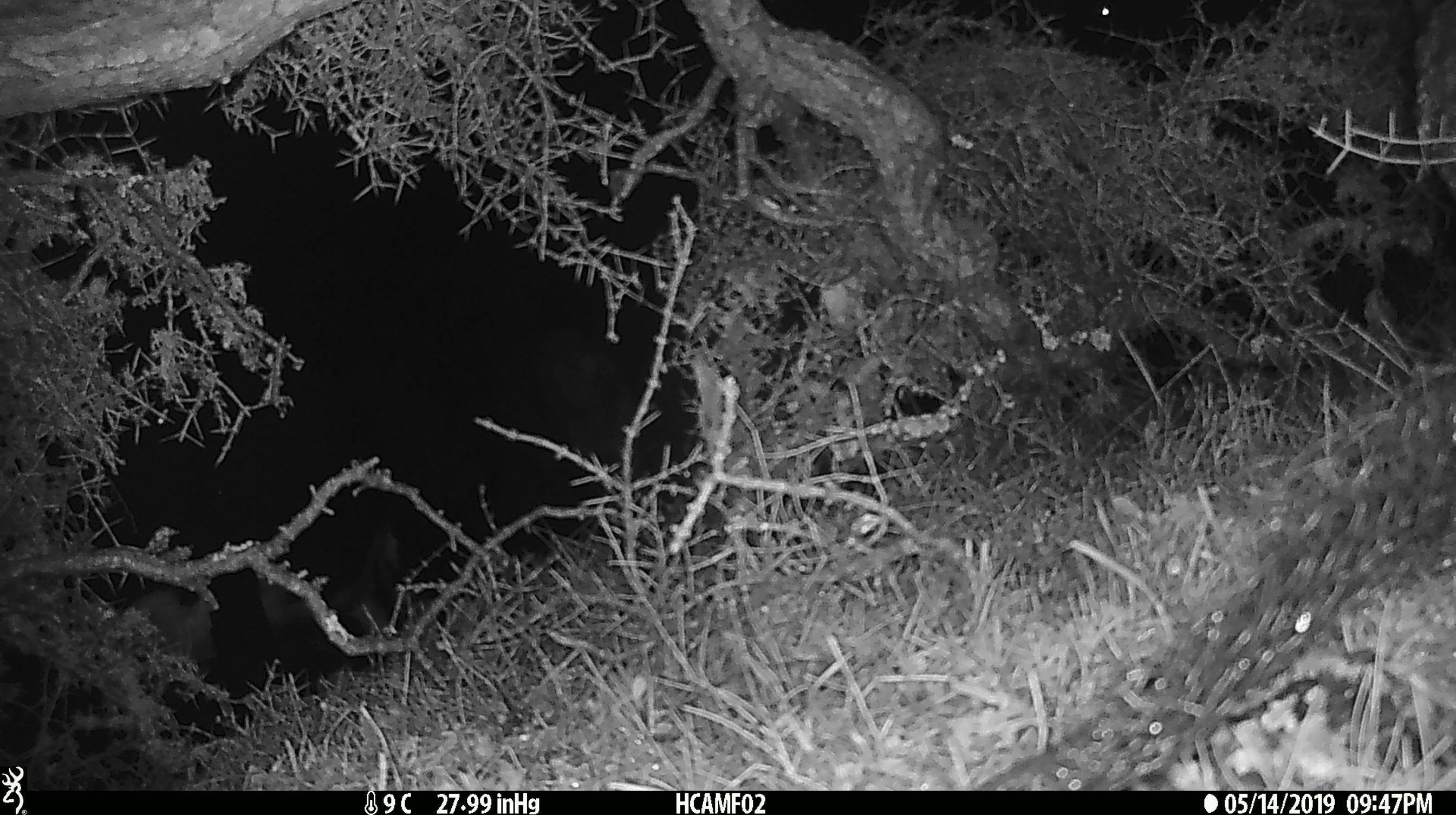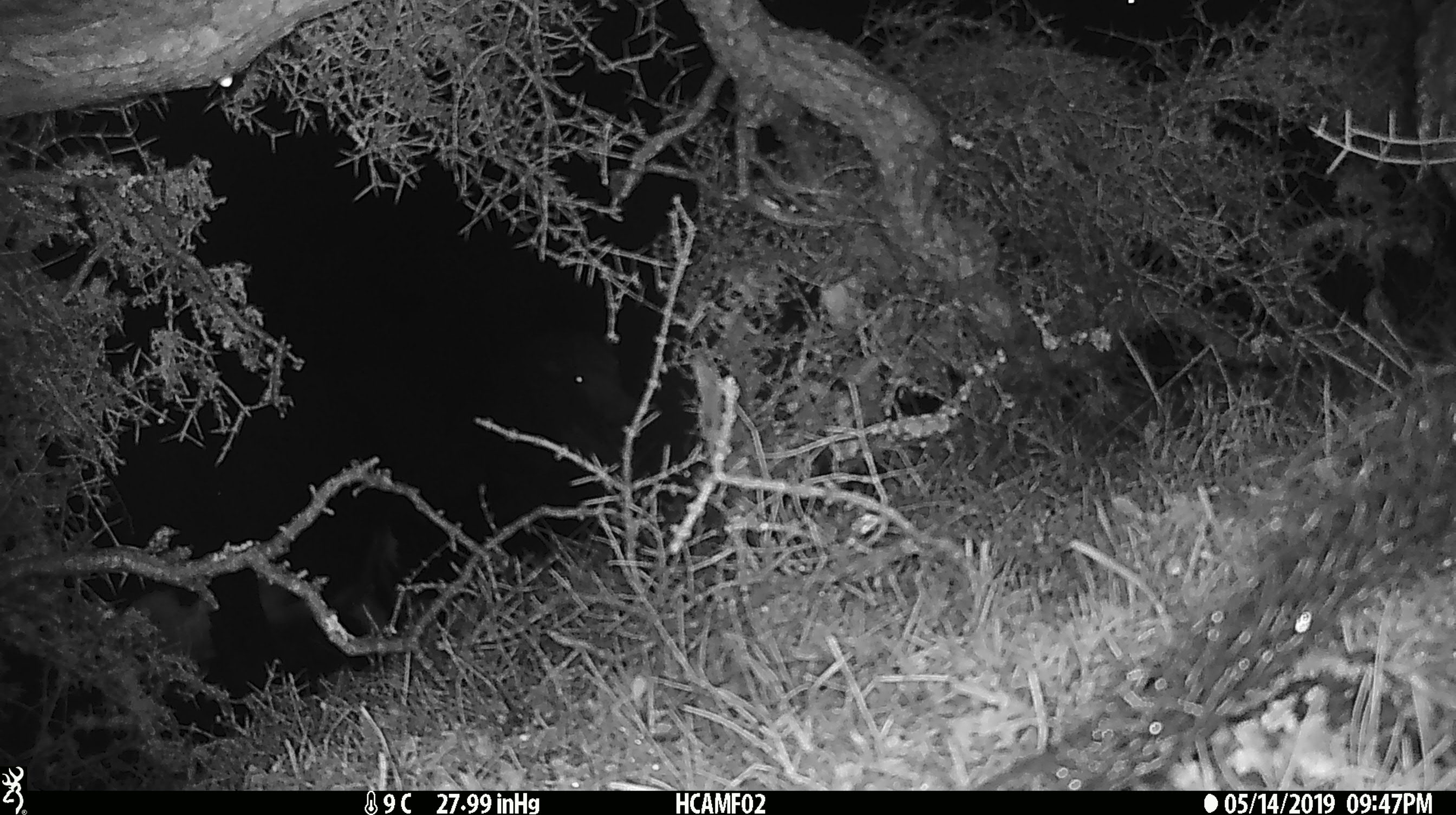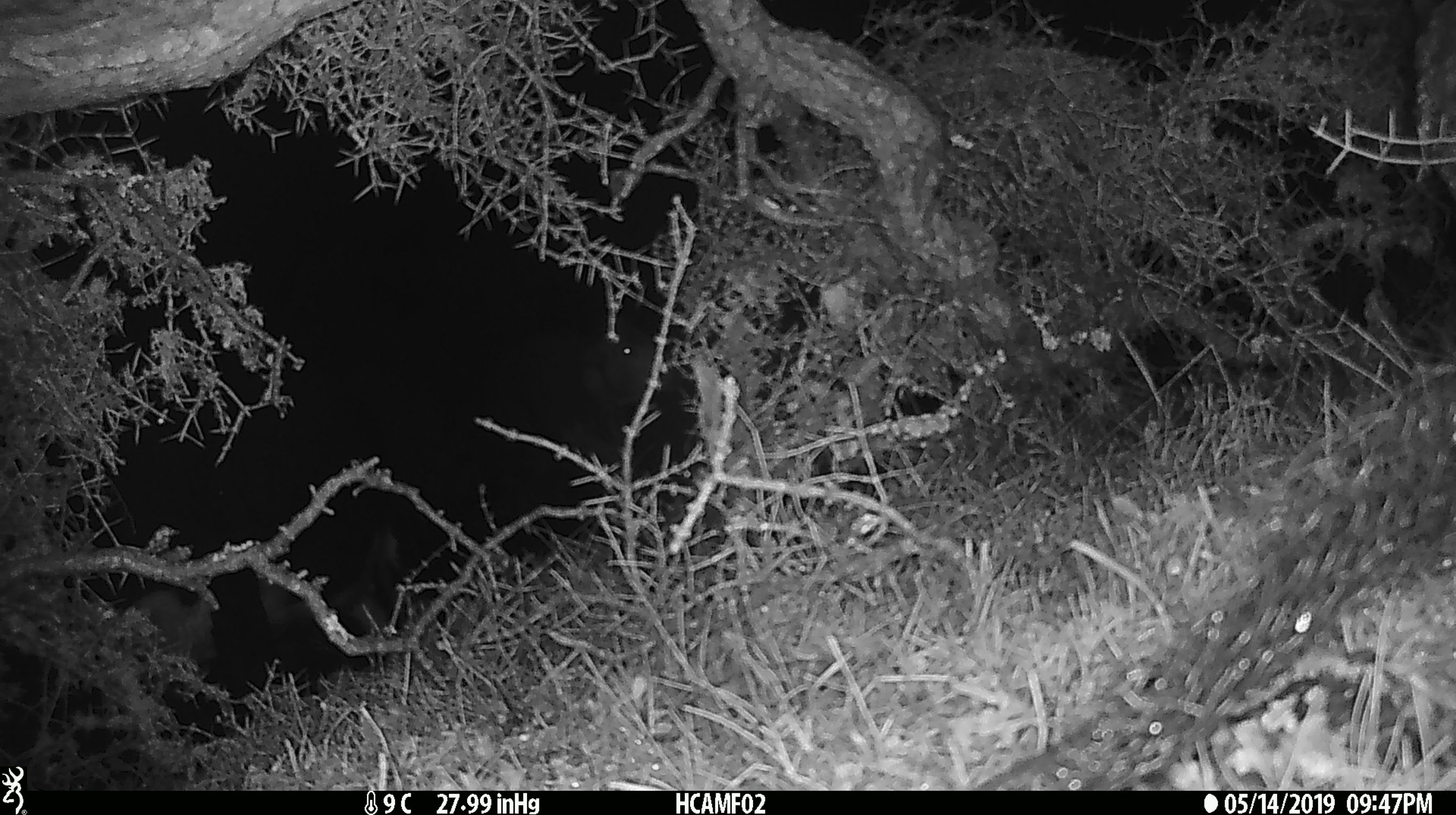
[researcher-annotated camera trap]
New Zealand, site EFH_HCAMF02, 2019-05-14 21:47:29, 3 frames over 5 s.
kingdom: Animalia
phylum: Chordata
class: Mammalia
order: Artiodactyla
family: Bovidae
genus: Bos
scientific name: Bos taurus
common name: domestic cow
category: cow